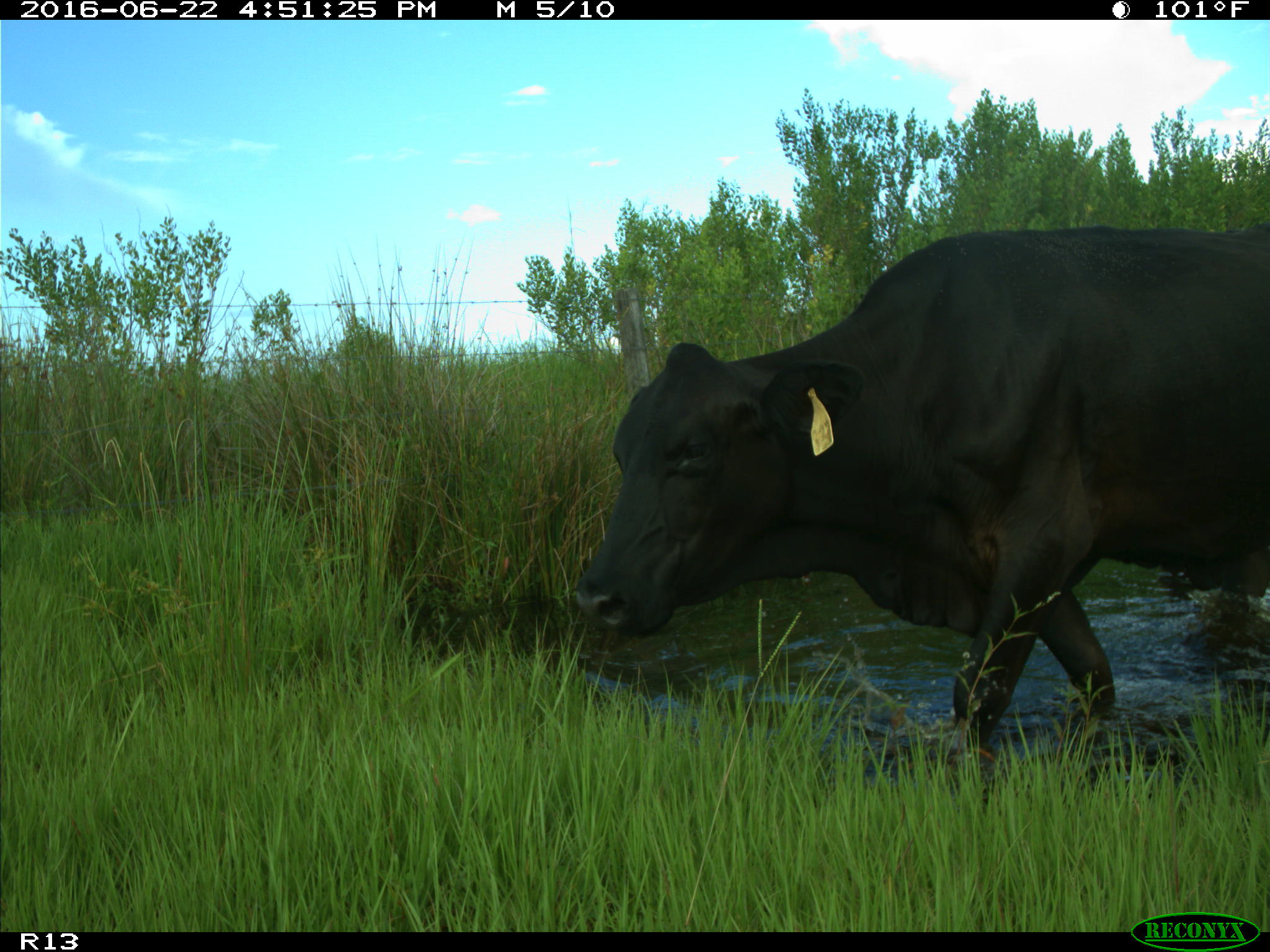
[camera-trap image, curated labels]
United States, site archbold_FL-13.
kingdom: Animalia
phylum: Chordata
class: Mammalia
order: Artiodactyla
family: Bovidae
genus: Bos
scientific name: Bos taurus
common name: domestic cow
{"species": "Bos taurus (domestic cow)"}